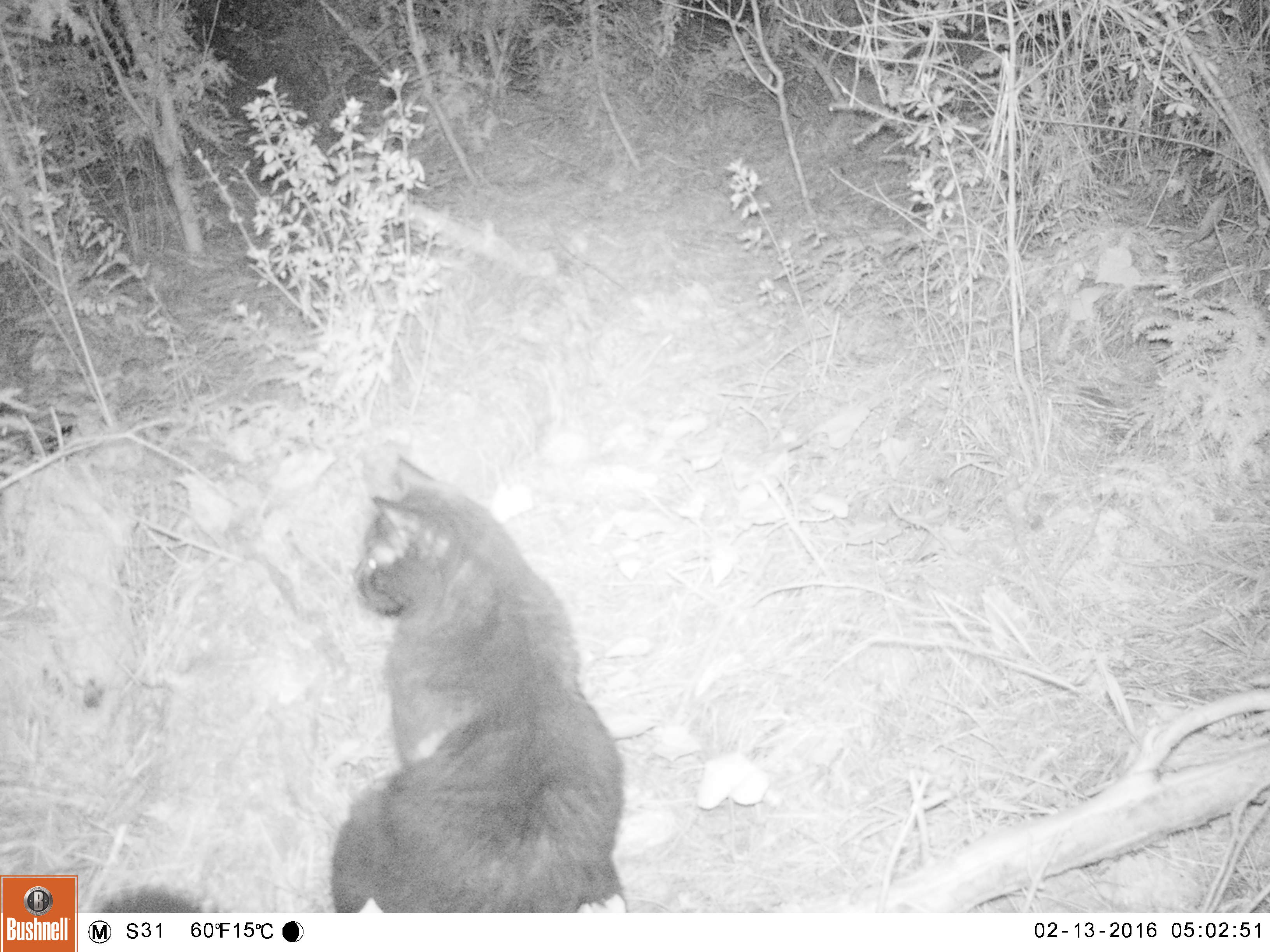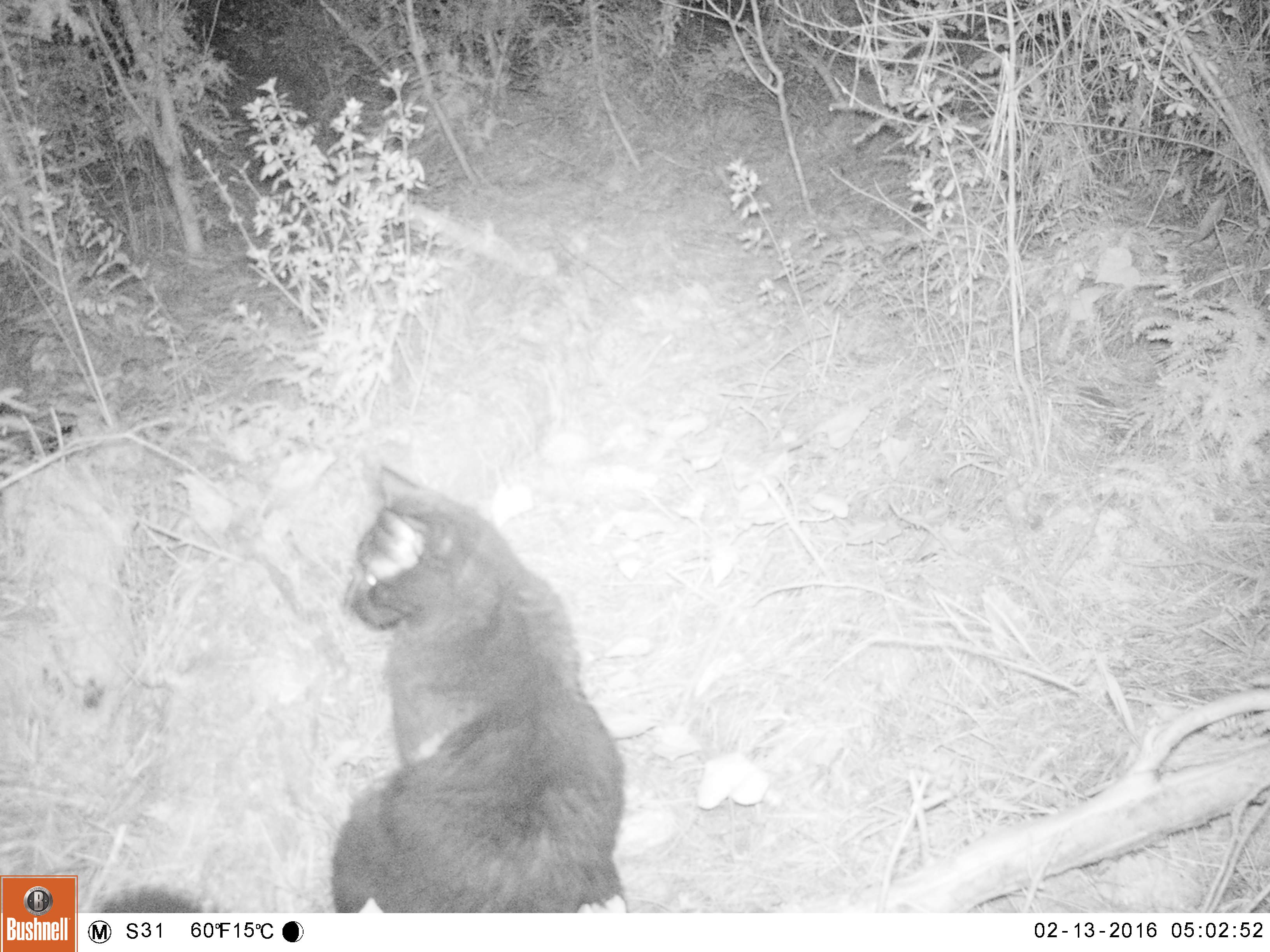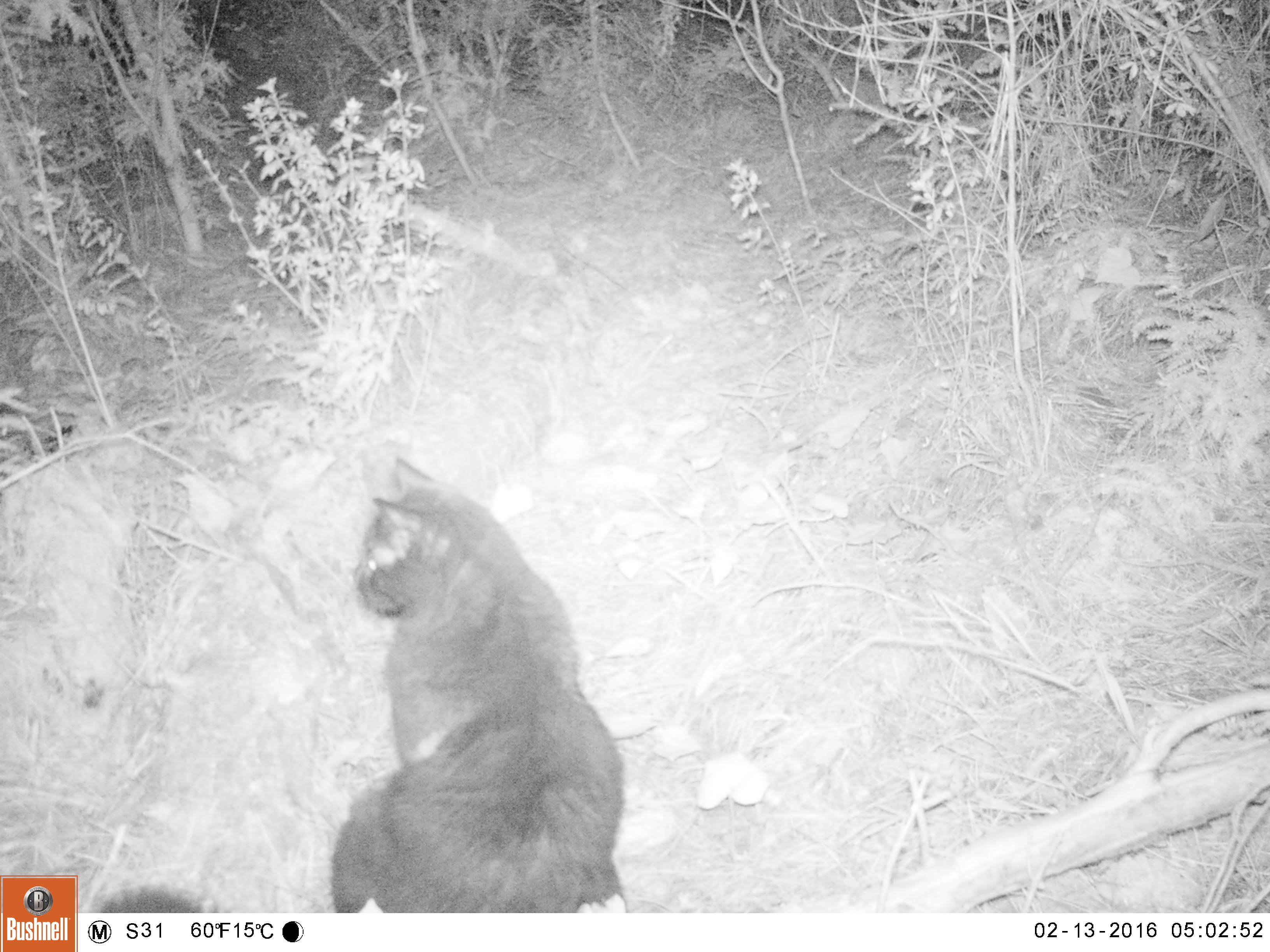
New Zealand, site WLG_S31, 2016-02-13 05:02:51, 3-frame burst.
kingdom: Animalia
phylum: Chordata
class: Mammalia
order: Carnivora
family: Felidae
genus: Felis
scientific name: Felis catus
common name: domestic cat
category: cat